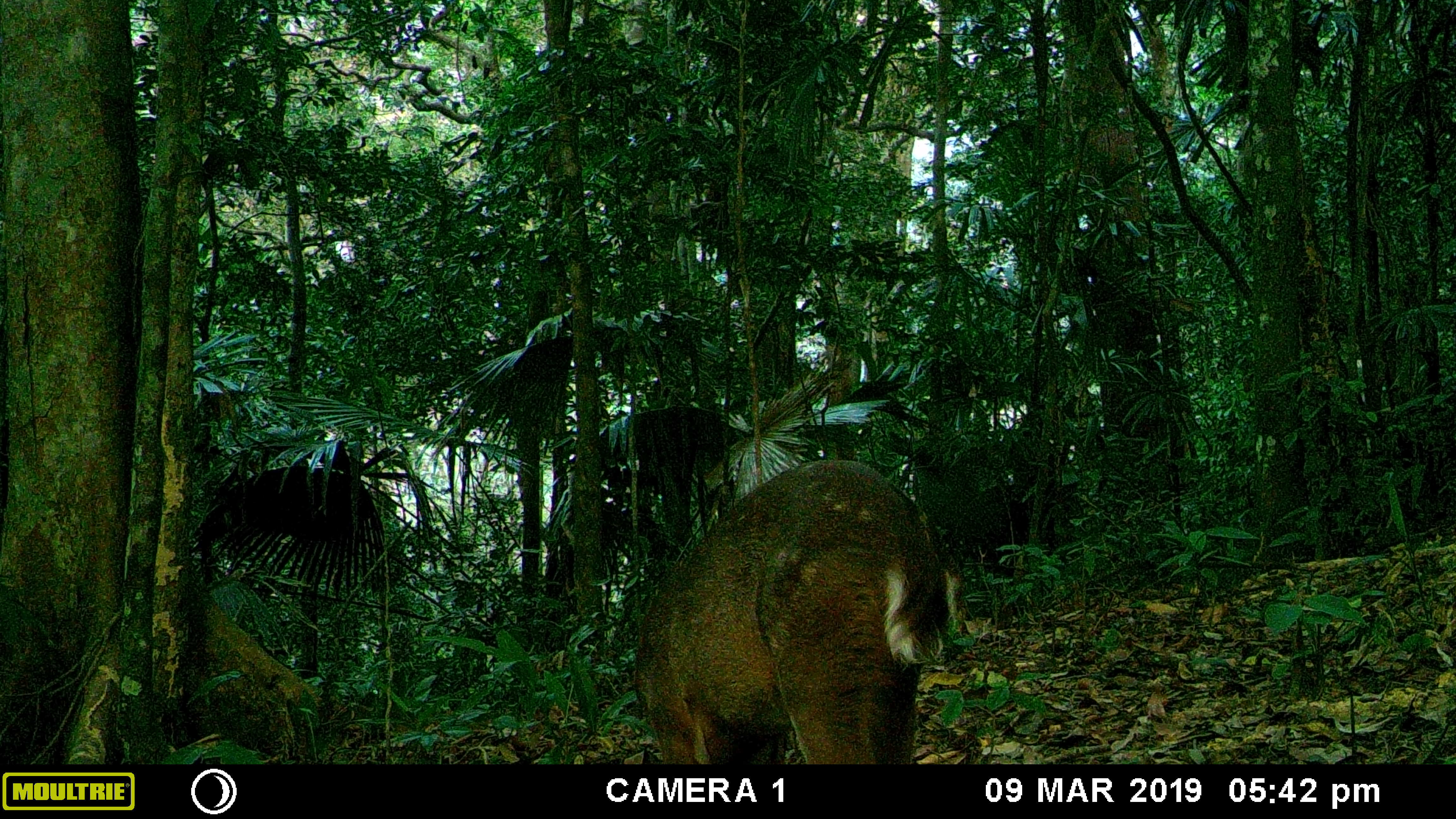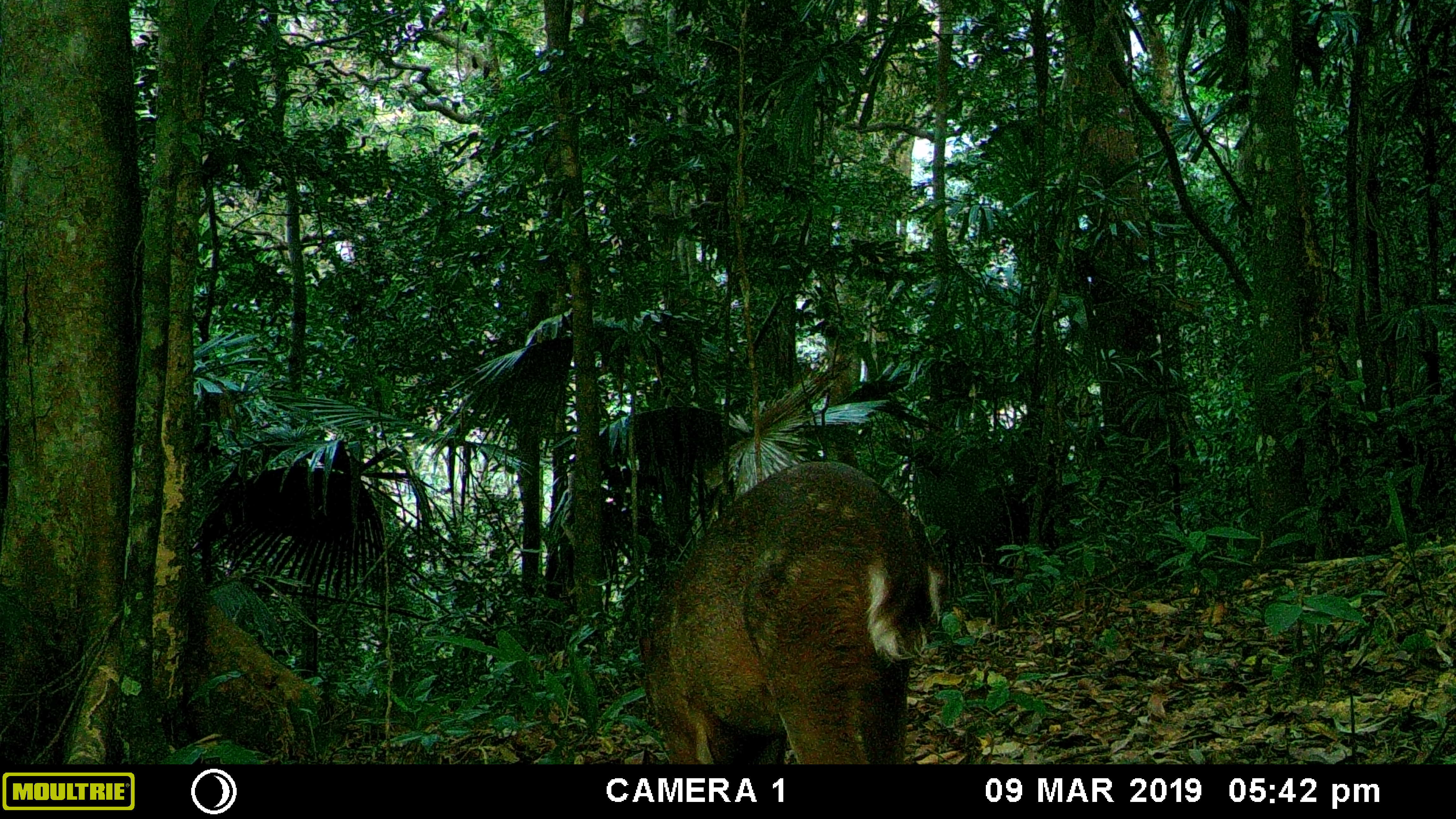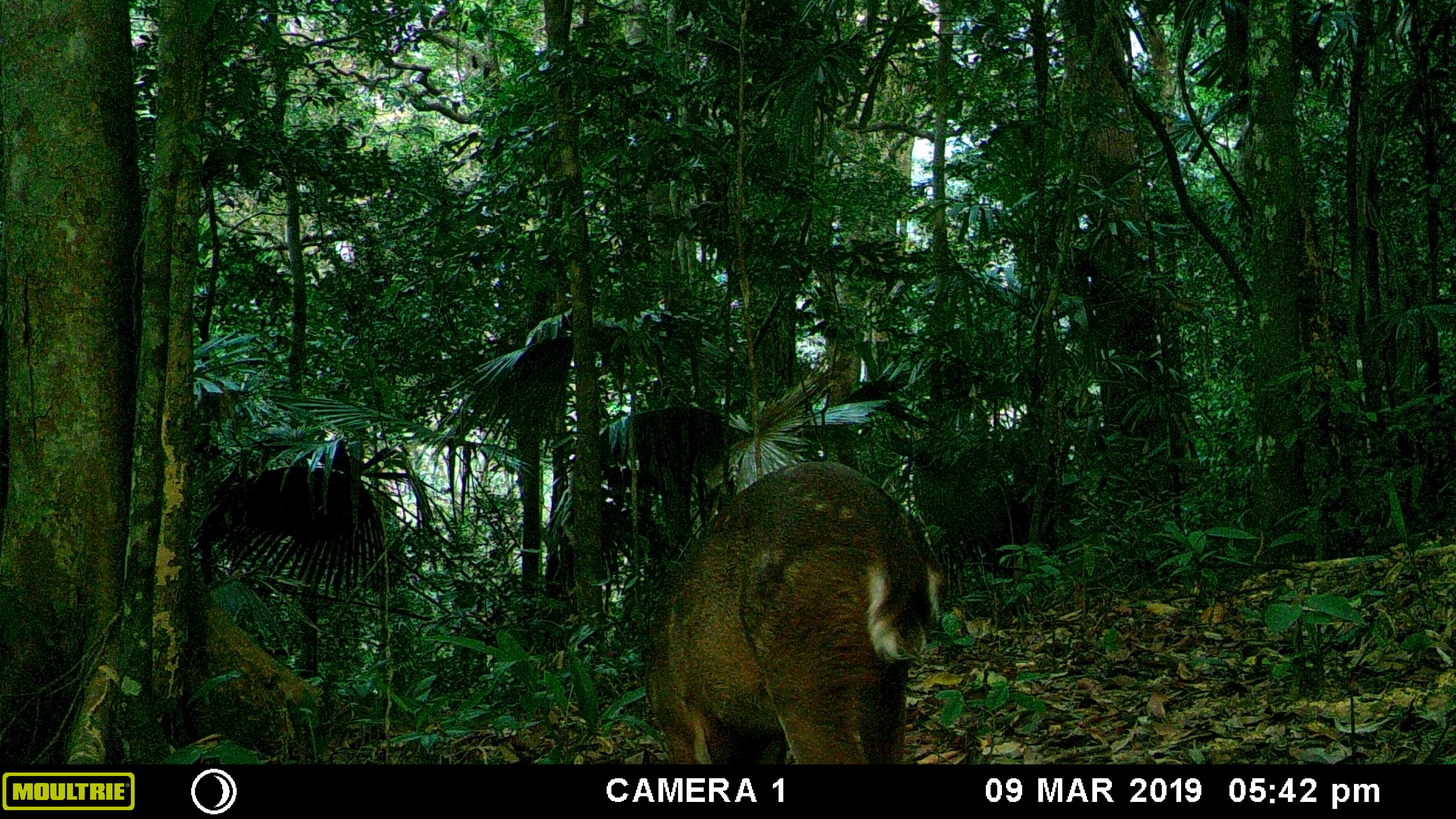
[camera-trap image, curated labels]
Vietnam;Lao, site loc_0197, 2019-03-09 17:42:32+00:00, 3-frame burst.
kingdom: Animalia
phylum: Chordata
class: Mammalia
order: Artiodactyla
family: Cervidae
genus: Muntiacus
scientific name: Muntiacus vuquangensis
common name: large-antlered muntjac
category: large antlered muntjac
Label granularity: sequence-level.